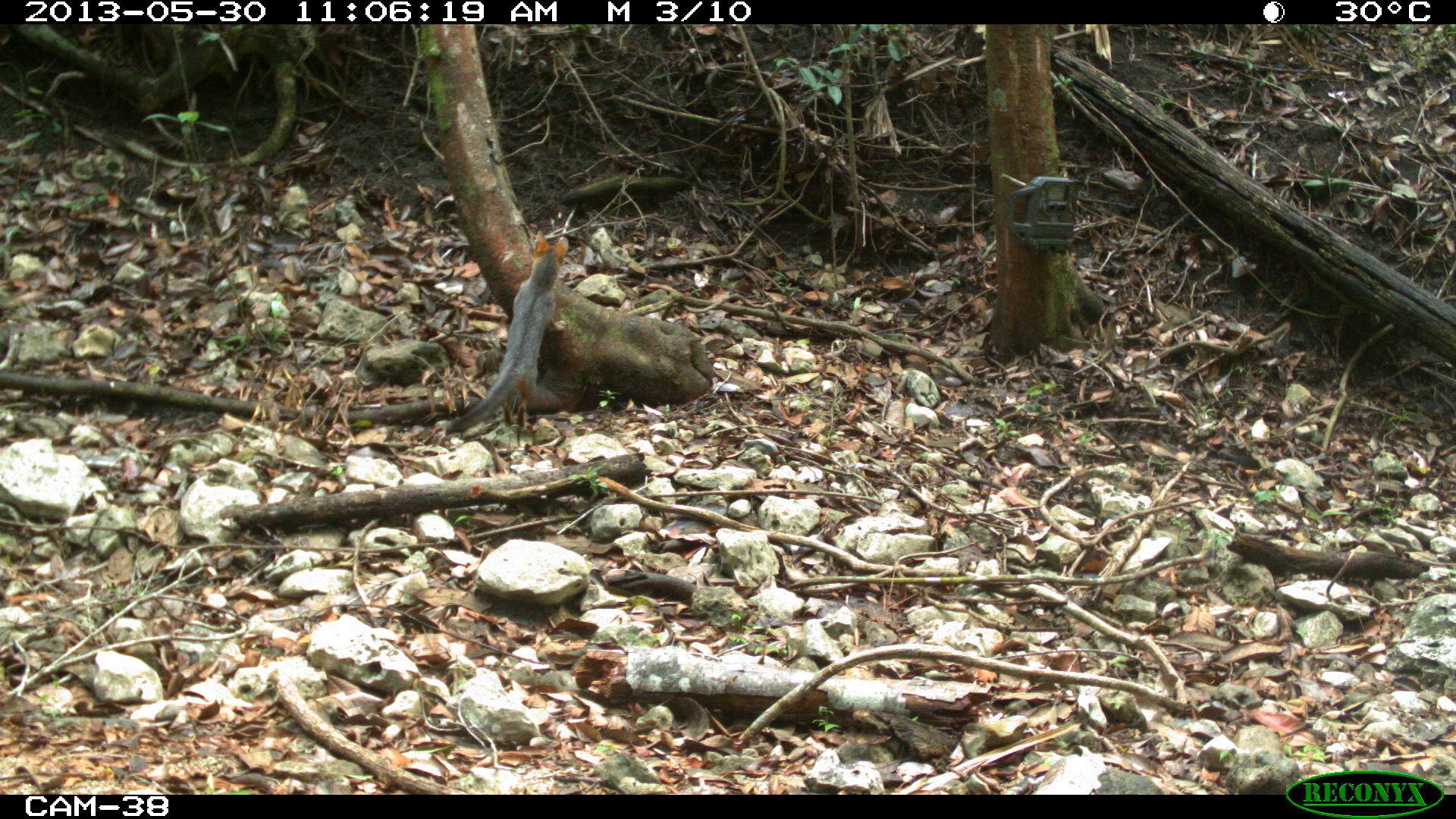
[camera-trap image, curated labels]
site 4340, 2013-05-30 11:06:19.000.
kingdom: Animalia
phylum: Chordata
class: Mammalia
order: Carnivora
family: Canidae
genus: Urocyon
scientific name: Urocyon cinereoargenteus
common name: gray fox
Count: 1.